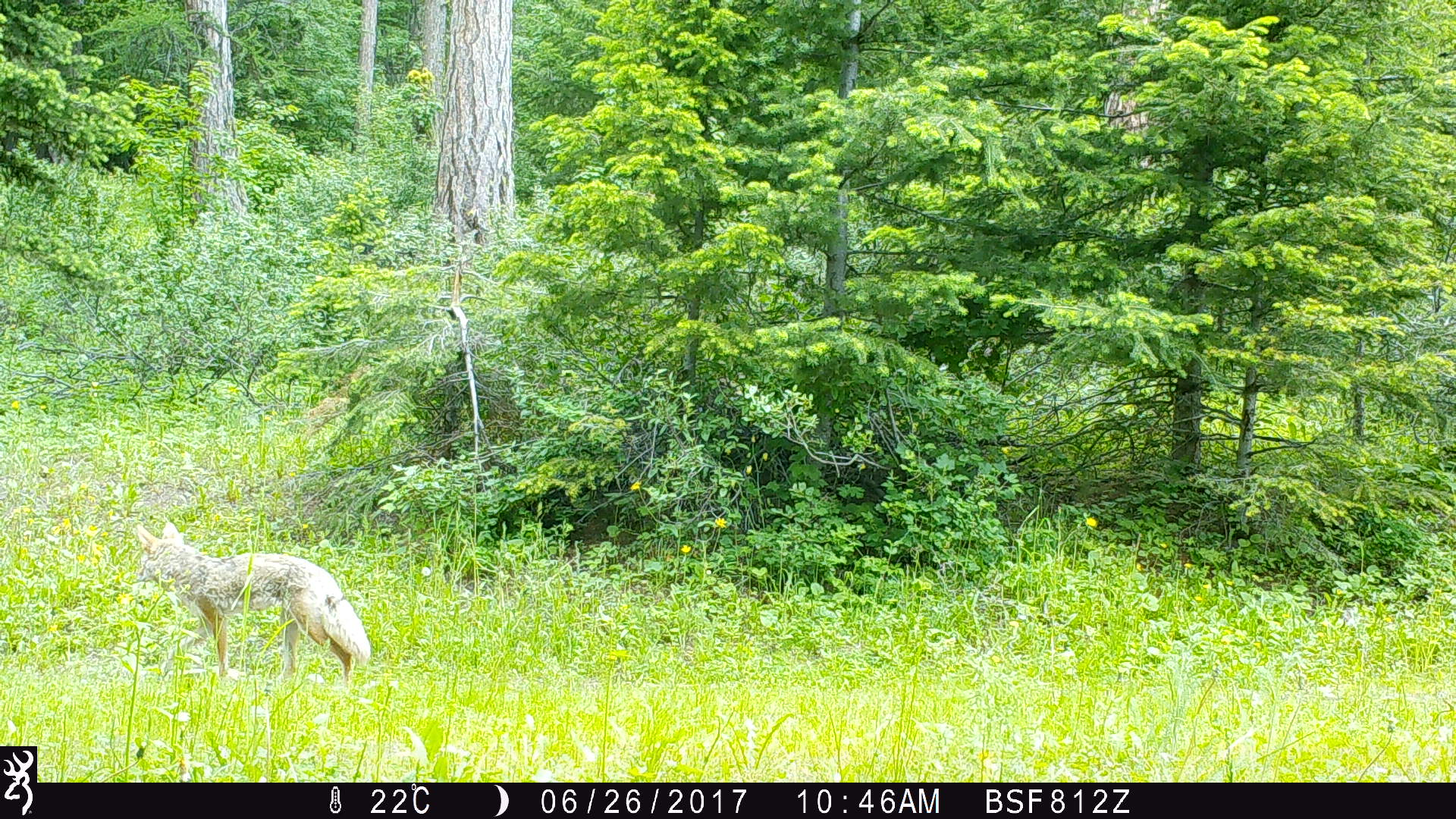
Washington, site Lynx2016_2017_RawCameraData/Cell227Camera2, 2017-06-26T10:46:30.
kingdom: Animalia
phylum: Chordata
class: Mammalia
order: Carnivora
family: Canidae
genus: Canis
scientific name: Canis latrans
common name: coyote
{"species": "Canis latrans (coyote)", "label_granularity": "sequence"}